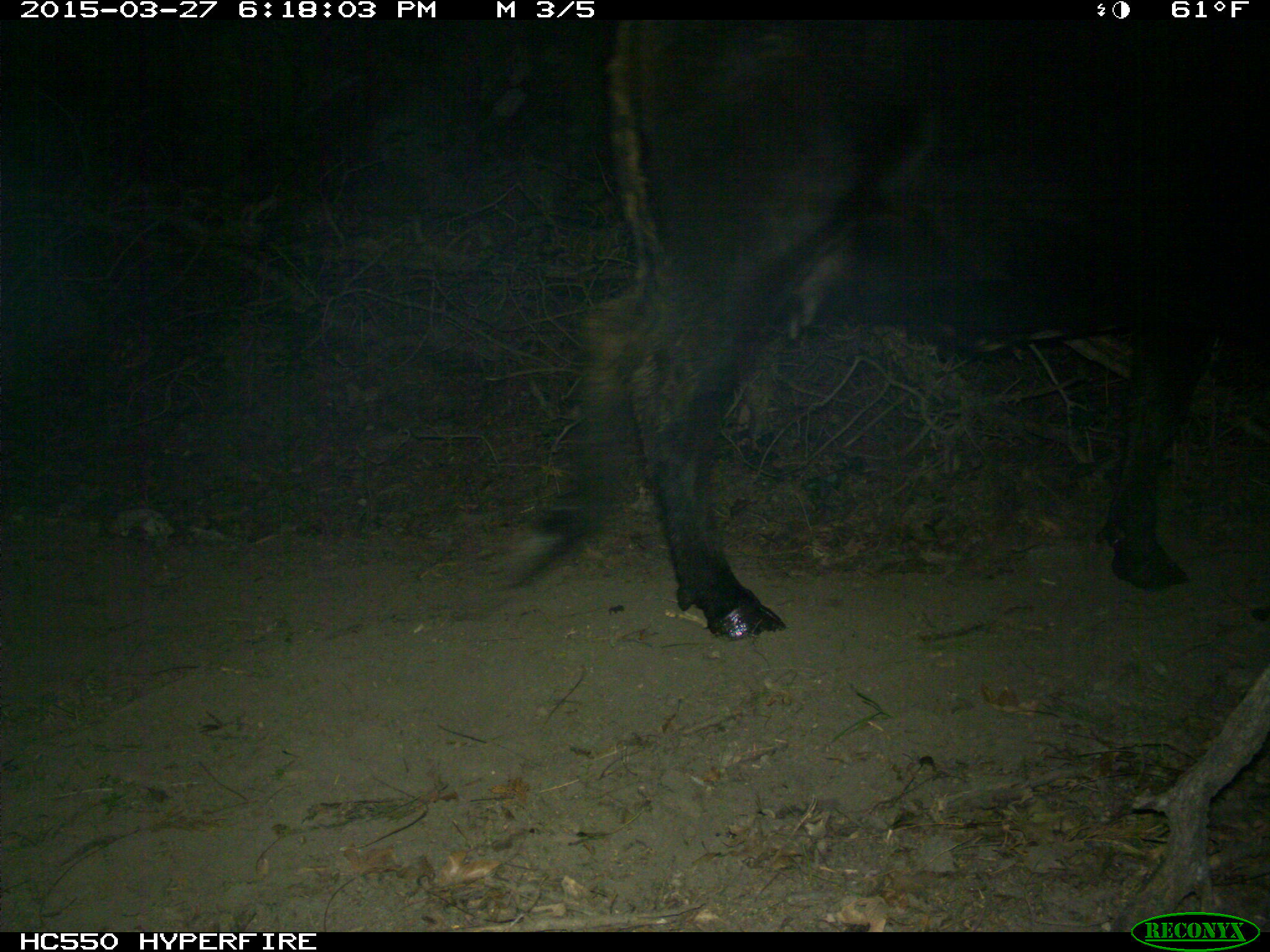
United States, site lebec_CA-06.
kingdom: Animalia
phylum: Chordata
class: Mammalia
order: Artiodactyla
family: Bovidae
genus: Bos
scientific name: Bos taurus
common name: domestic cow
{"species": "Bos taurus (domestic cow)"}